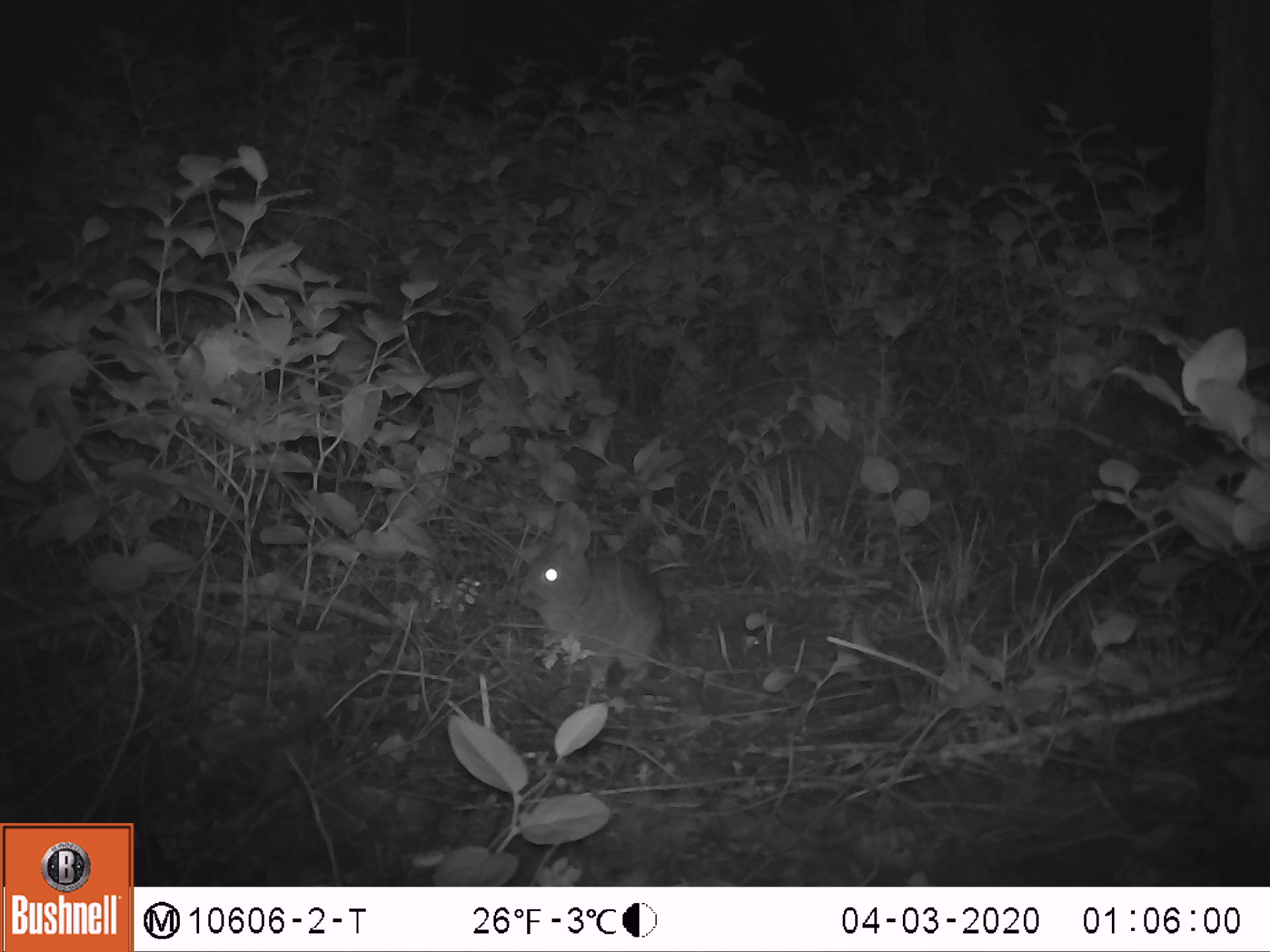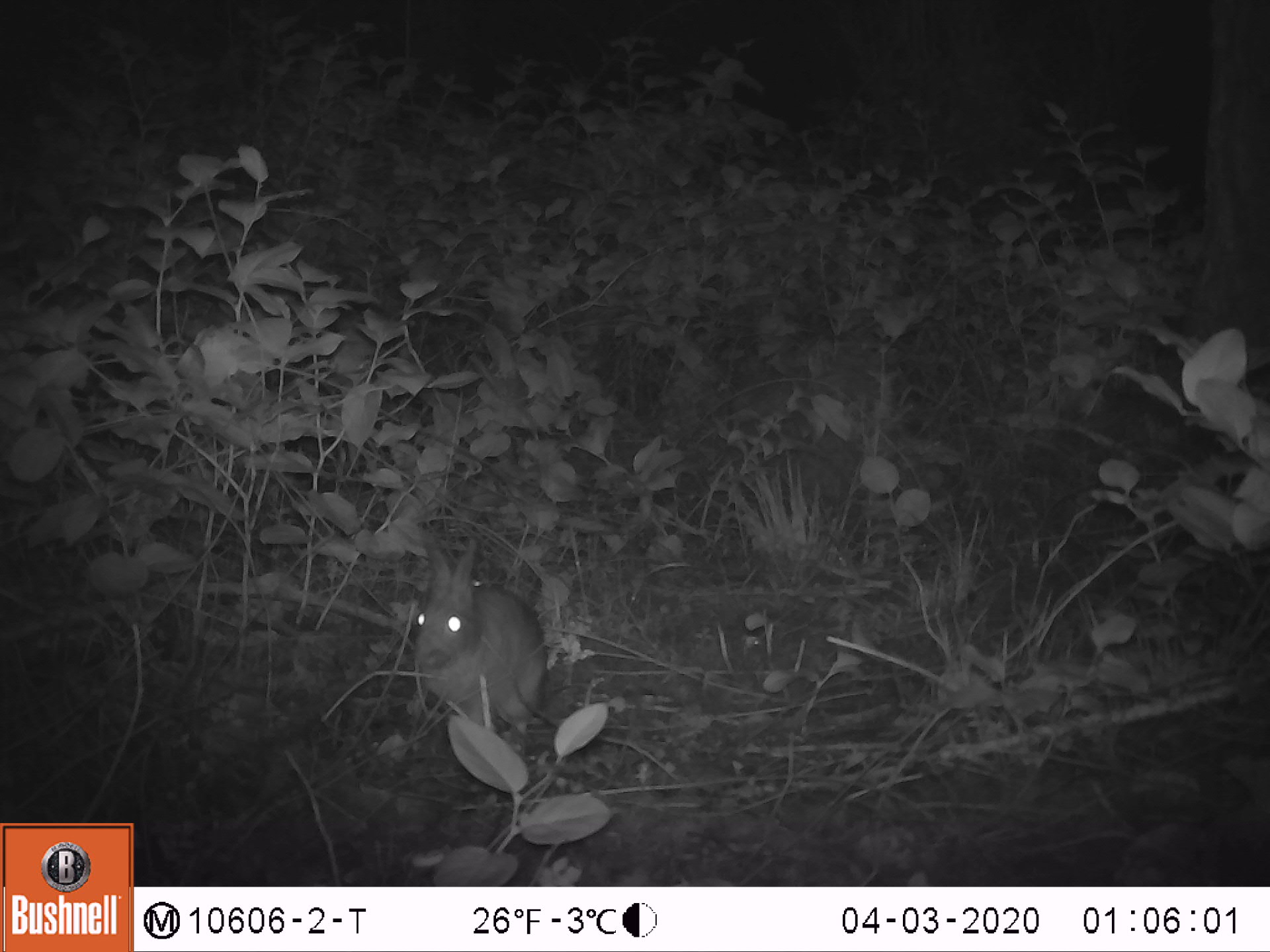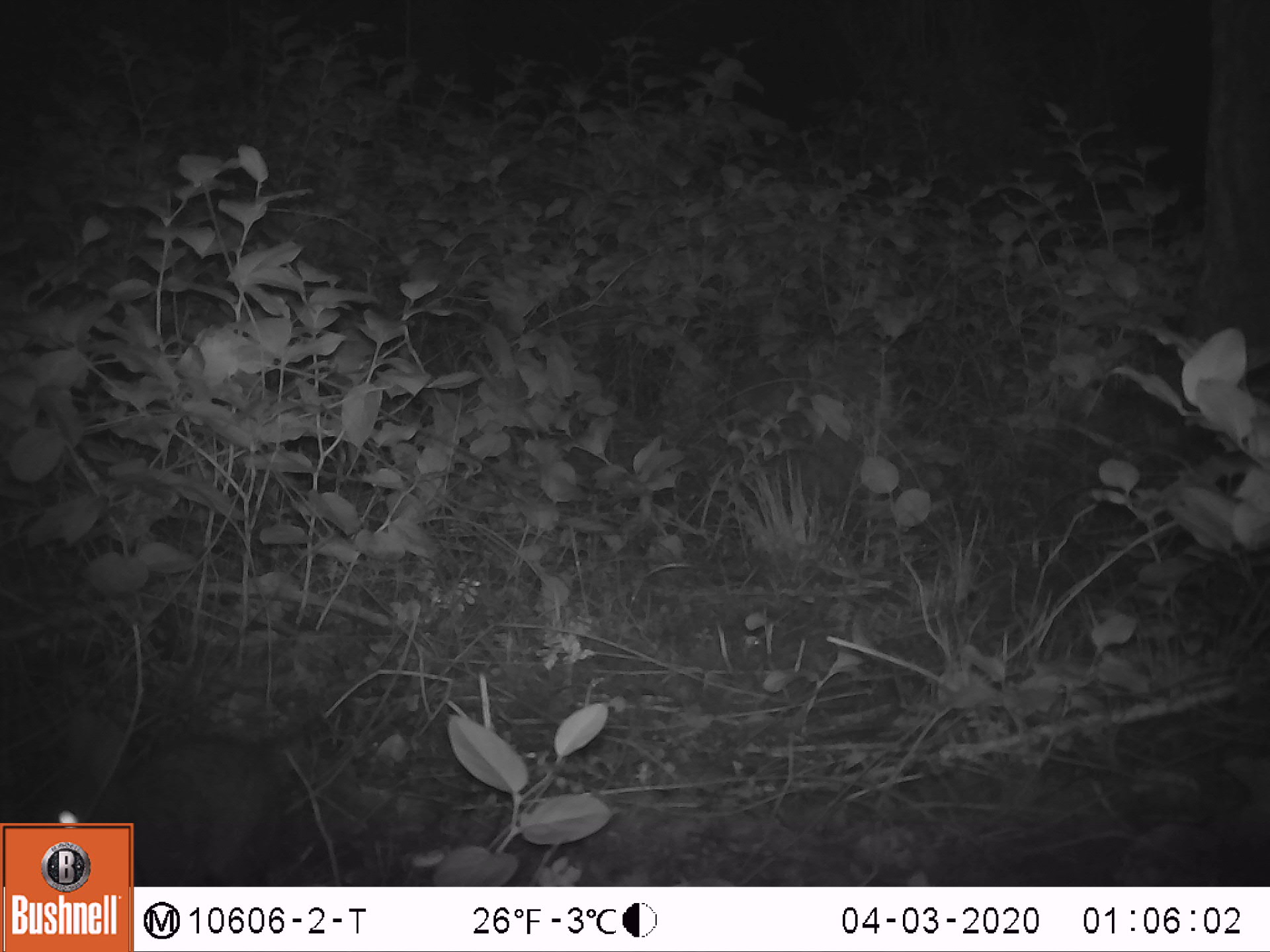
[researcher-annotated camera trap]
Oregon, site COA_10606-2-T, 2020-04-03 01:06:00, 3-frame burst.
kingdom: Animalia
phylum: Chordata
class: Mammalia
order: Lagomorpha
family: Leporidae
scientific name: Leporidae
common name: hares and rabbits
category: leporidae family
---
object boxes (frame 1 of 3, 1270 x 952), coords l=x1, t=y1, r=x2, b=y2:
leporidae family: l=514, t=498, r=671, b=686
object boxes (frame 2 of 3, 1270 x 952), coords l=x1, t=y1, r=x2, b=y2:
leporidae family: l=408, t=536, r=550, b=733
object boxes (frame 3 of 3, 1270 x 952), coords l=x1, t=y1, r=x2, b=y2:
leporidae family: l=31, t=703, r=288, b=818